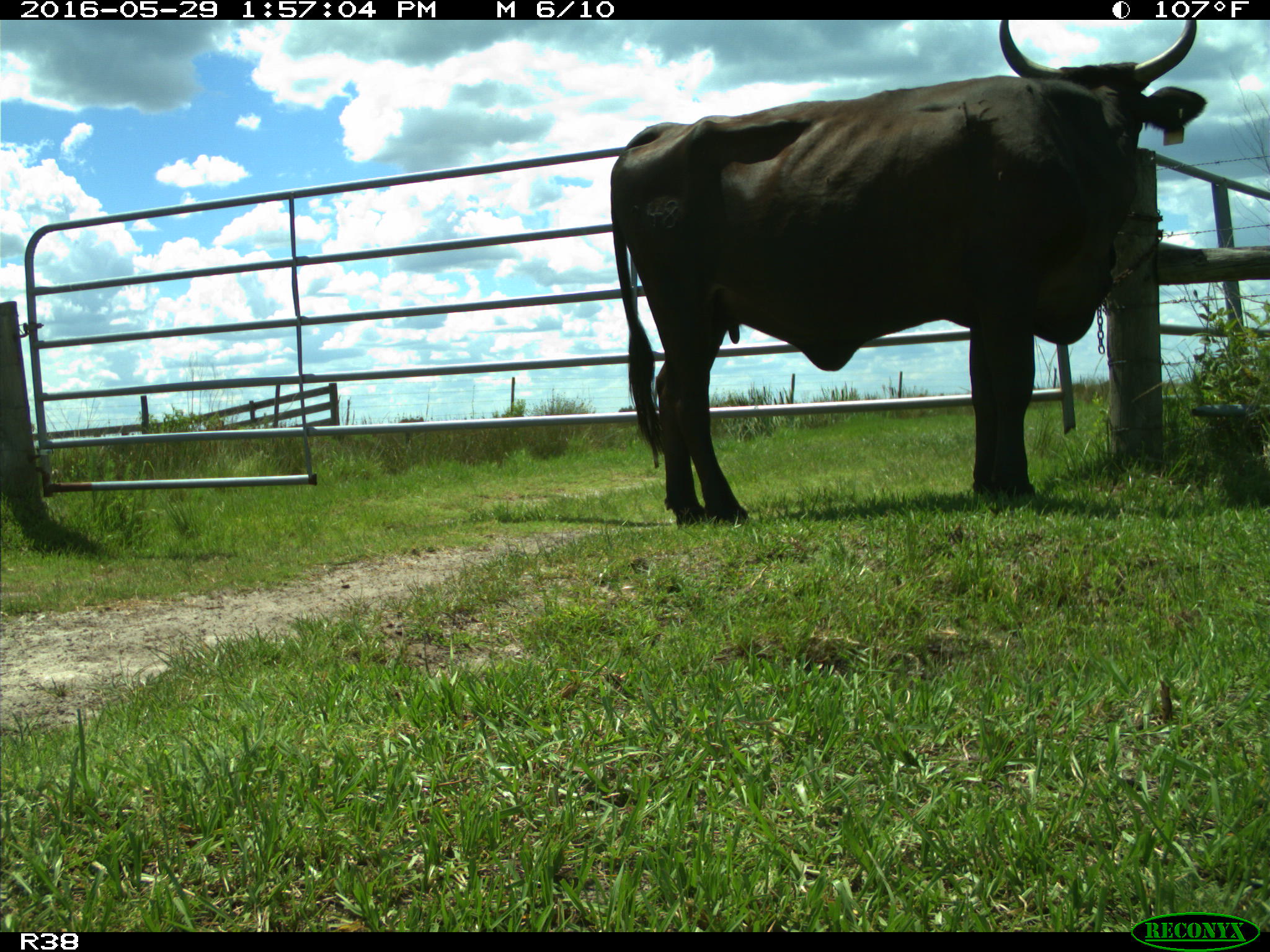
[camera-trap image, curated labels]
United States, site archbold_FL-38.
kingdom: Animalia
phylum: Chordata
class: Mammalia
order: Artiodactyla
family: Bovidae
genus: Bos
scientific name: Bos taurus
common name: domestic cow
Bos taurus (domestic cow).